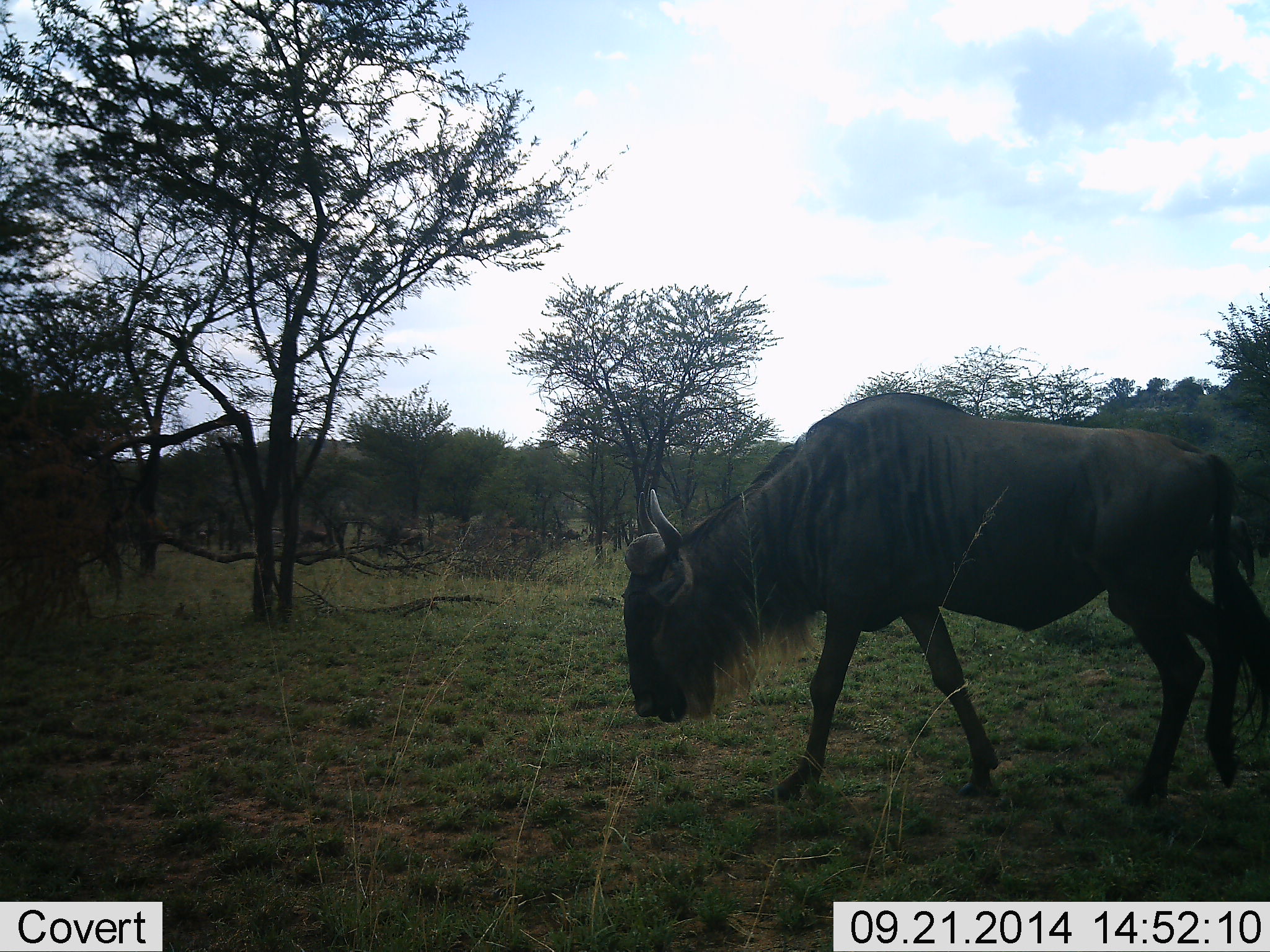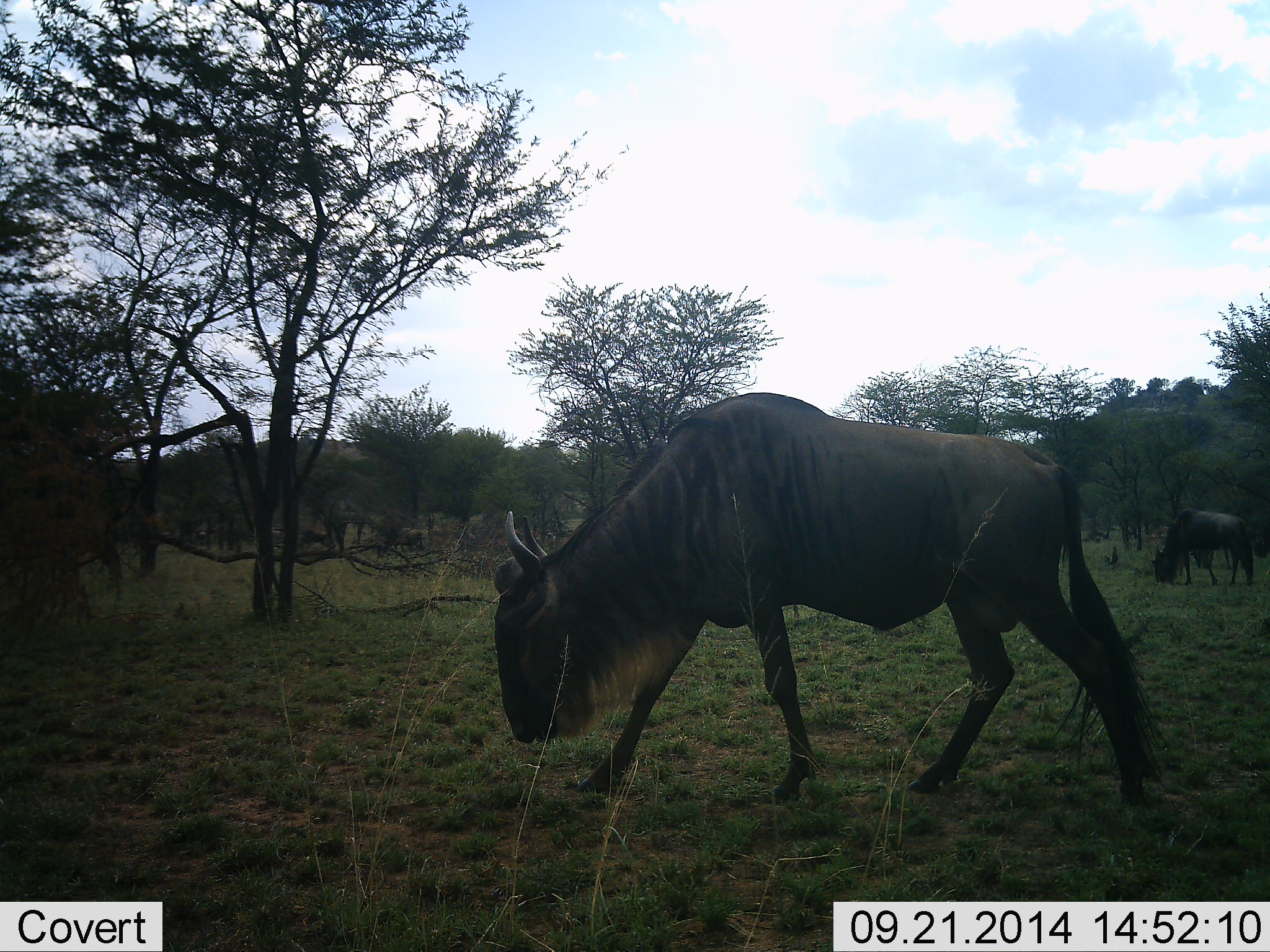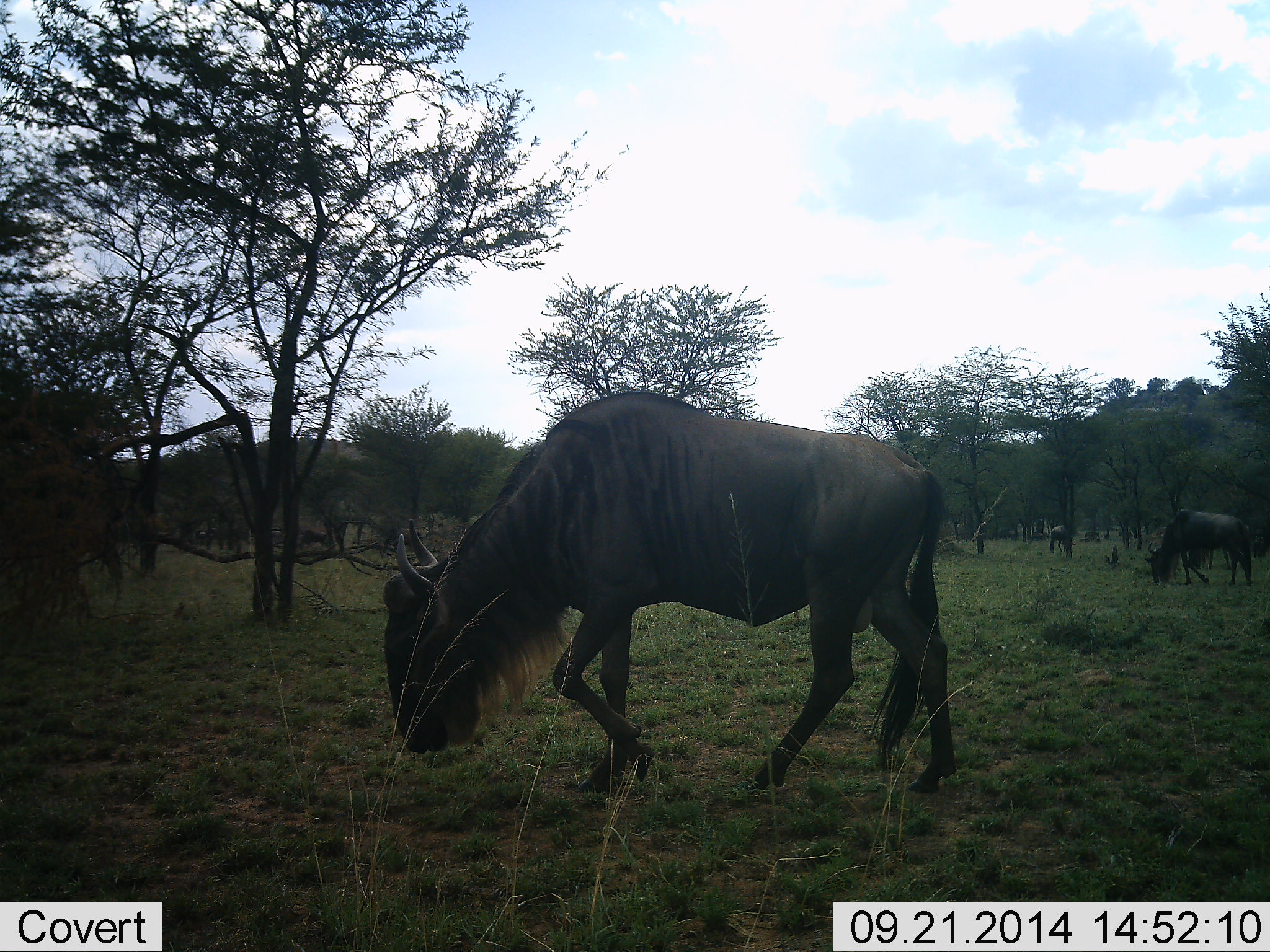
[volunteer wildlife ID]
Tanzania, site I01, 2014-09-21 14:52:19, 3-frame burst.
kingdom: Animalia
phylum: Chordata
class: Mammalia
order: Artiodactyla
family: Bovidae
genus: Connochaetes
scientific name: Connochaetes taurinus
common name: blue wildebeest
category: wildebeest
Wildebeest (blue wildebeest) (Connochaetes taurinus), count 2. Behavior (volunteer vote fractions): standing 10%, resting 0%, moving 100%, interacting 0%. Young present (vote fraction): 0%. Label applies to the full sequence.